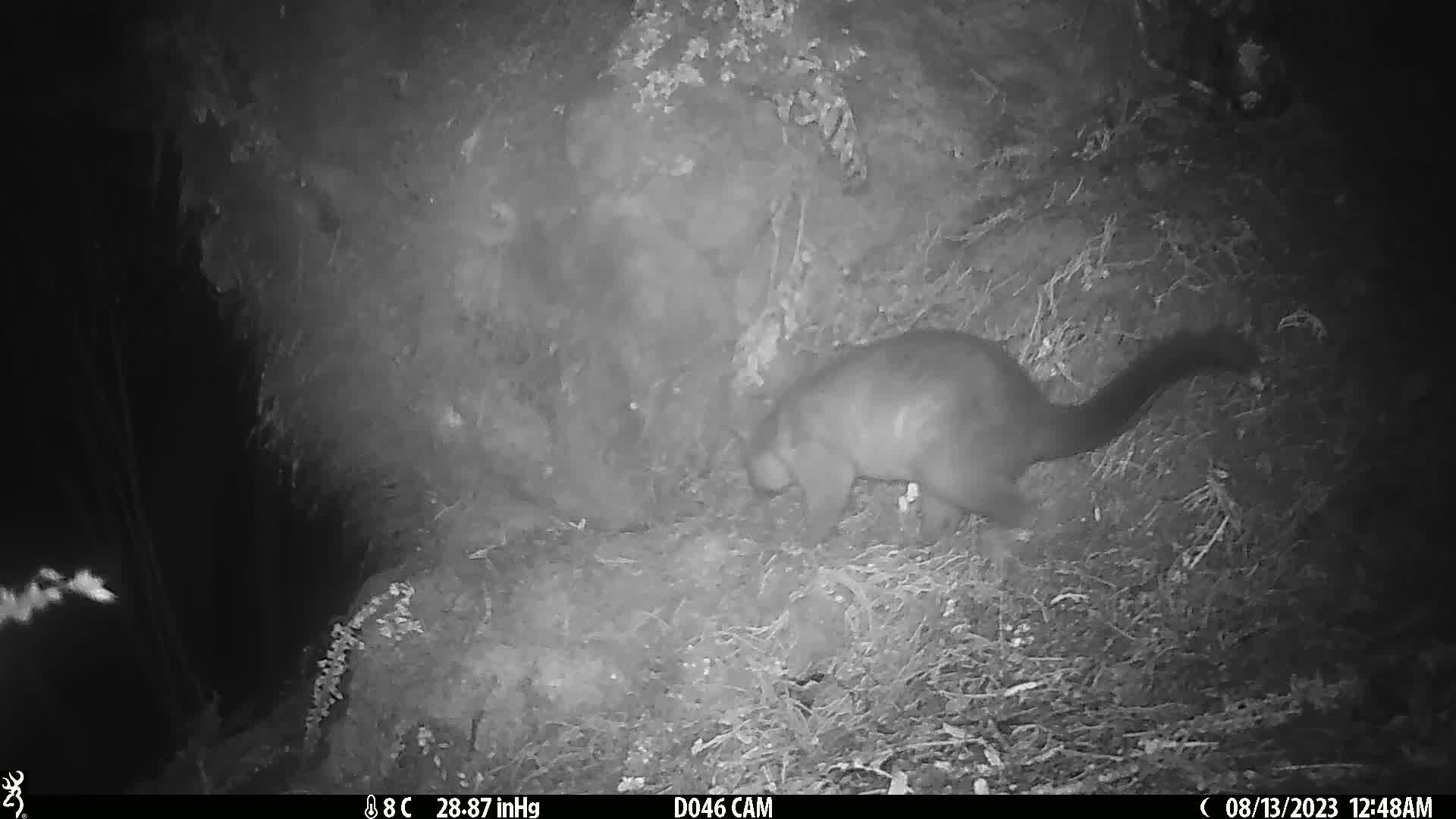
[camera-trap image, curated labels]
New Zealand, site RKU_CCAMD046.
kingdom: Animalia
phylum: Chordata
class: Mammalia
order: Diprotodontia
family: Phalangeridae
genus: Trichosurus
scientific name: Trichosurus vulpecula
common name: common brushtail possum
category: possum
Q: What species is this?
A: Possum (common brushtail possum) (Trichosurus vulpecula).